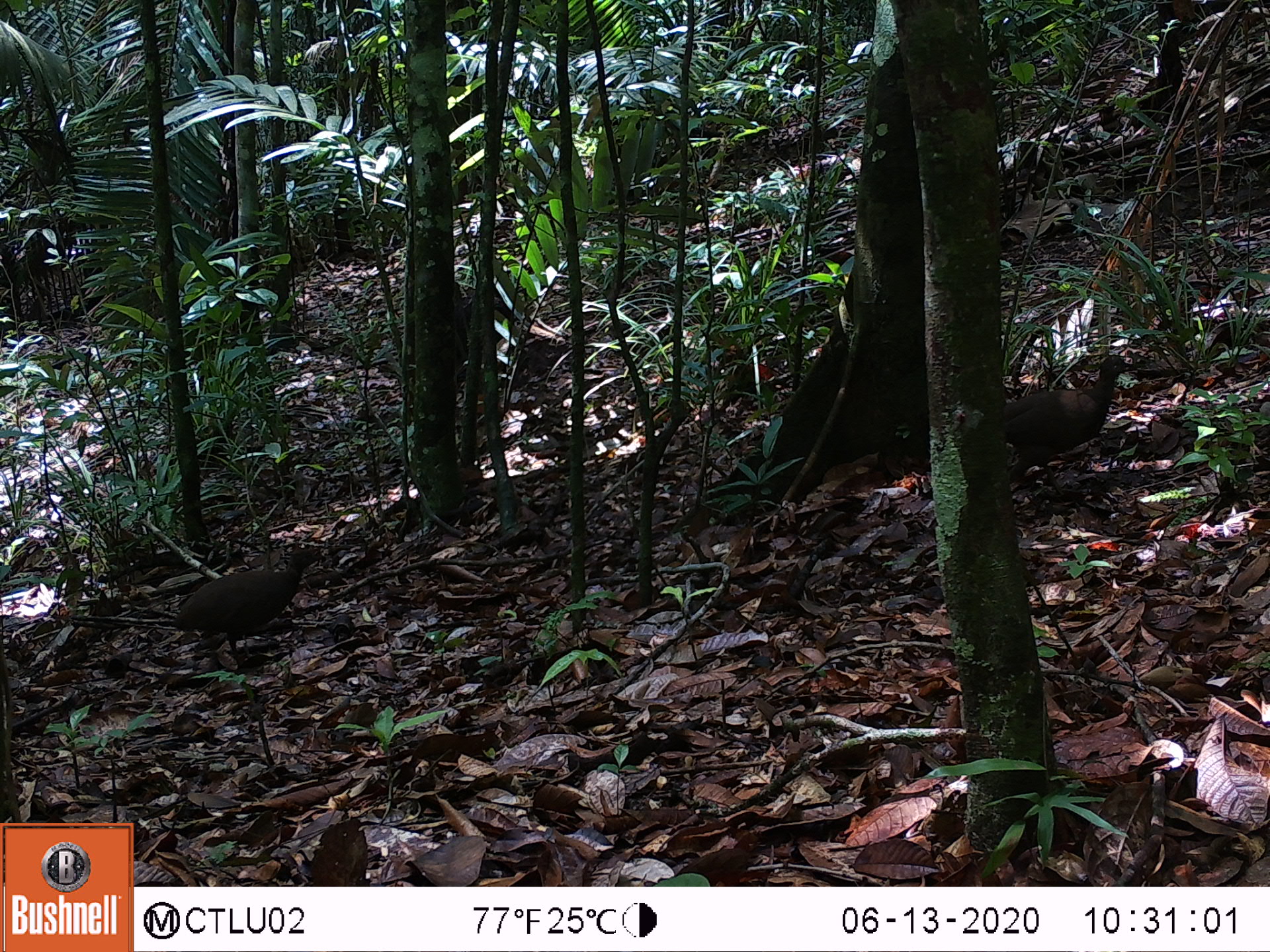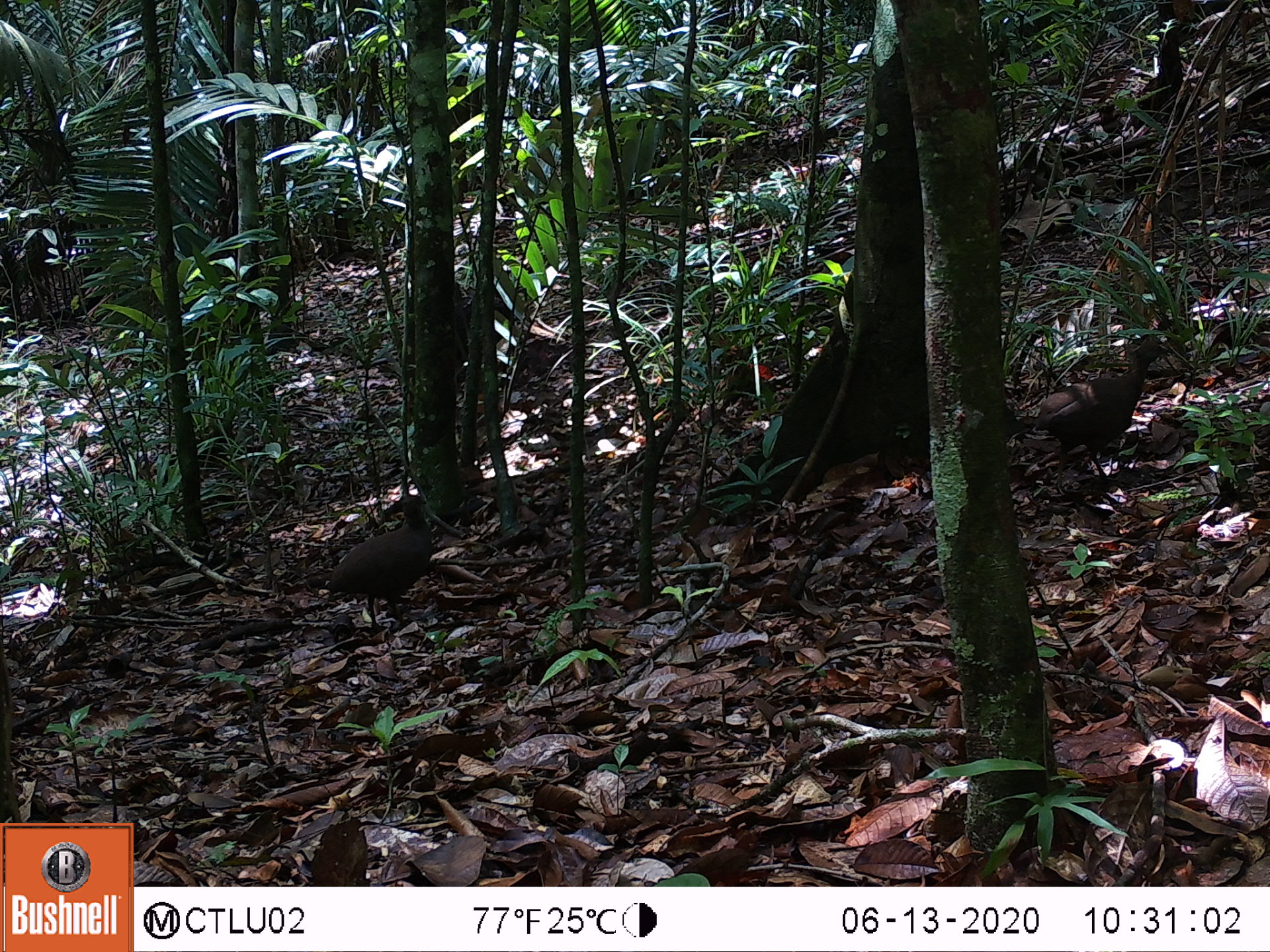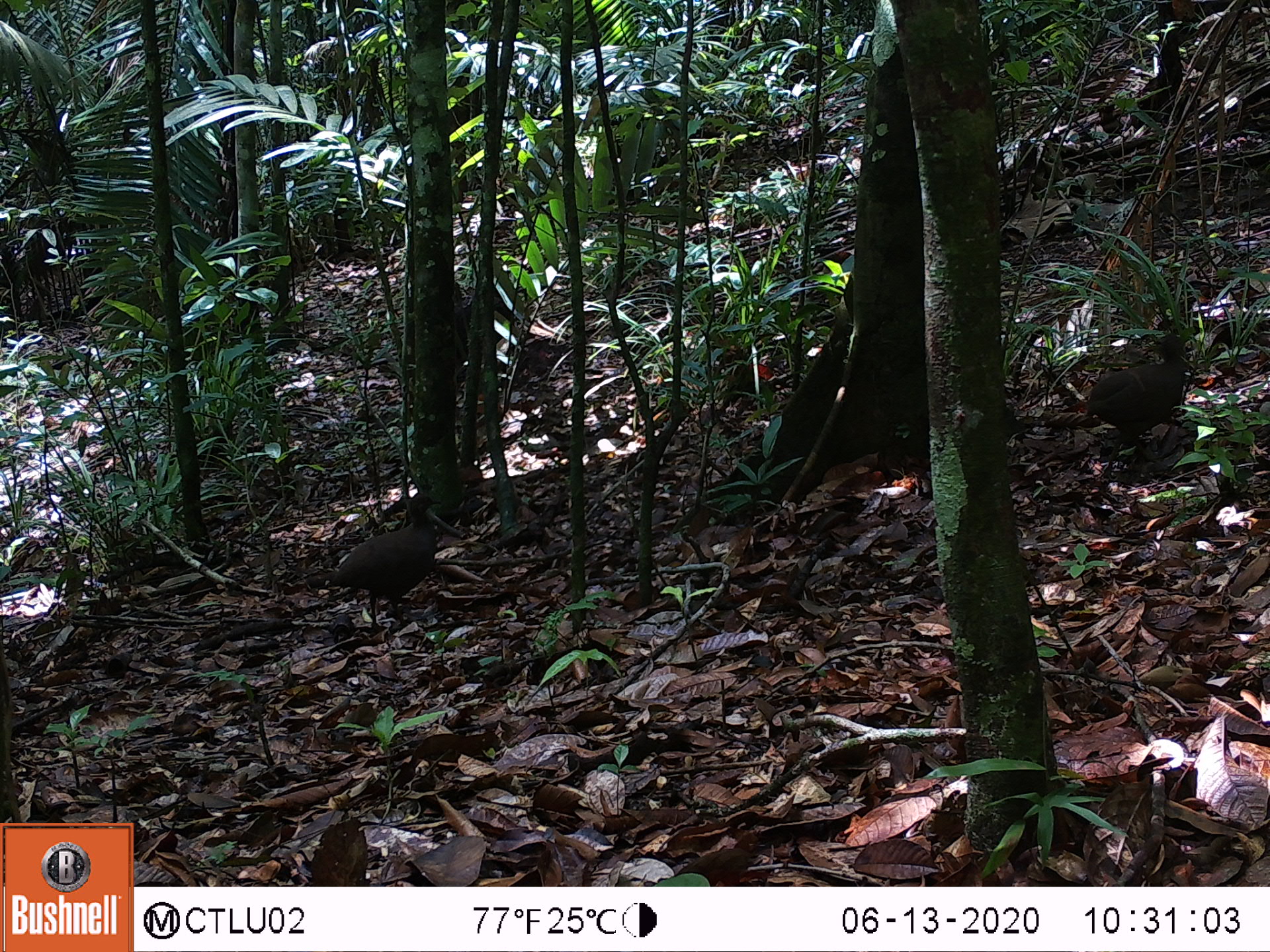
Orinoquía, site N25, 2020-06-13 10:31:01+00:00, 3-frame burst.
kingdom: Animalia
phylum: Chordata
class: Aves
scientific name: Aves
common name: bird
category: unknown bird